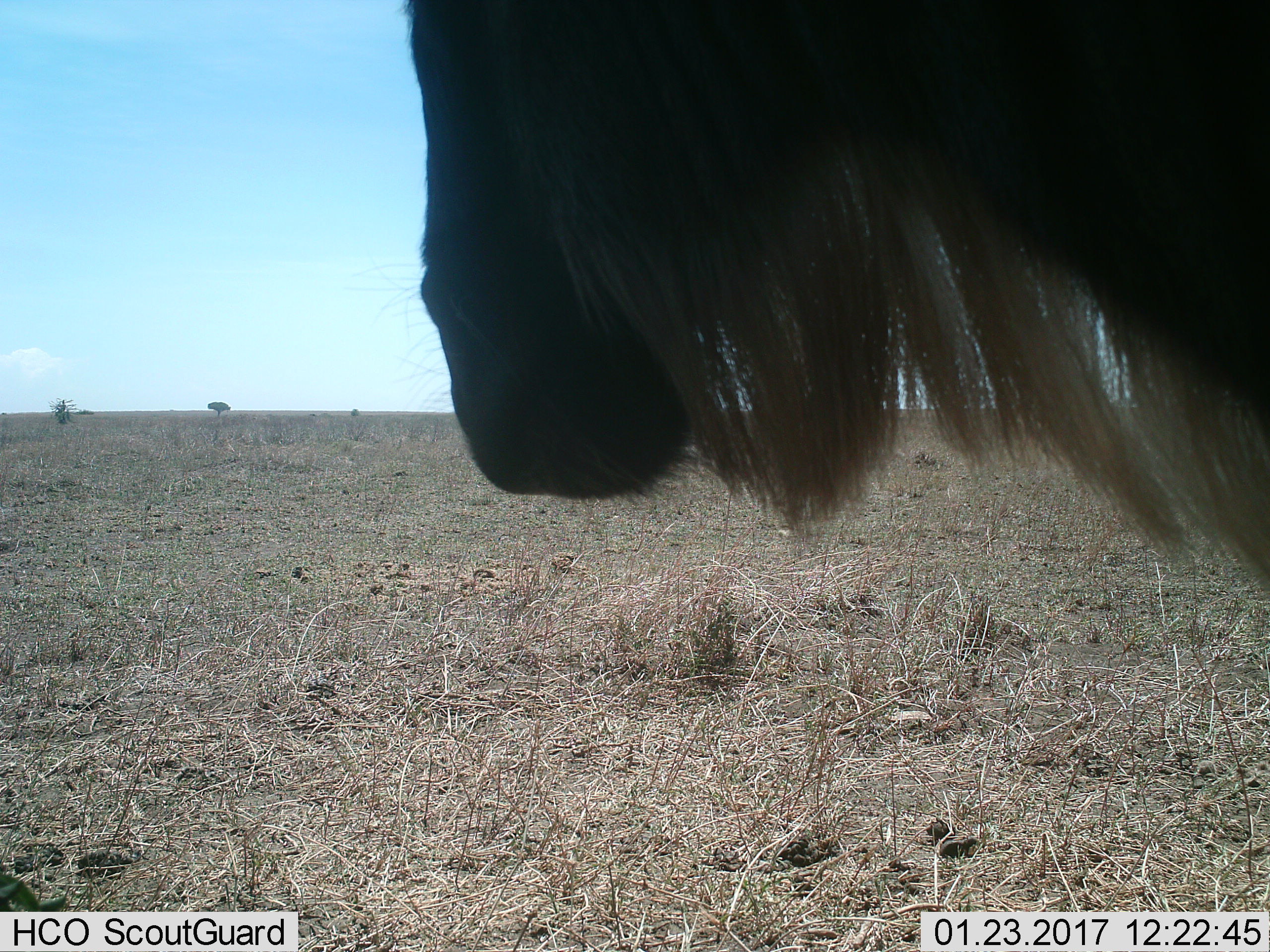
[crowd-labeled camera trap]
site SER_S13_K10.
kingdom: Animalia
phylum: Chordata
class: Mammalia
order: Artiodactyla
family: Bovidae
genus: Connochaetes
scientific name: Connochaetes taurinus taurinus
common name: blue wildebeest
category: wildebeestblue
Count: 1.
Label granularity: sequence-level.